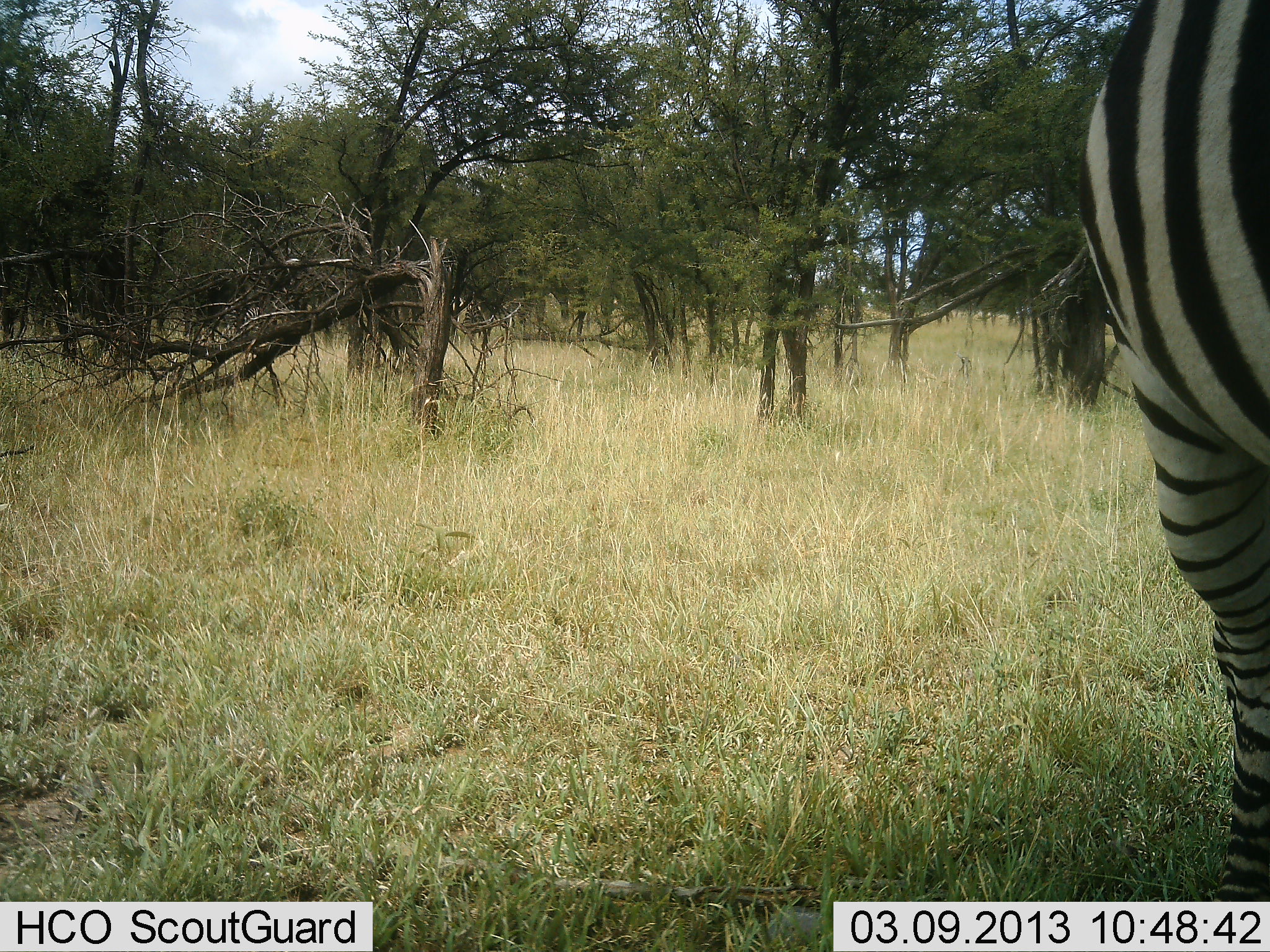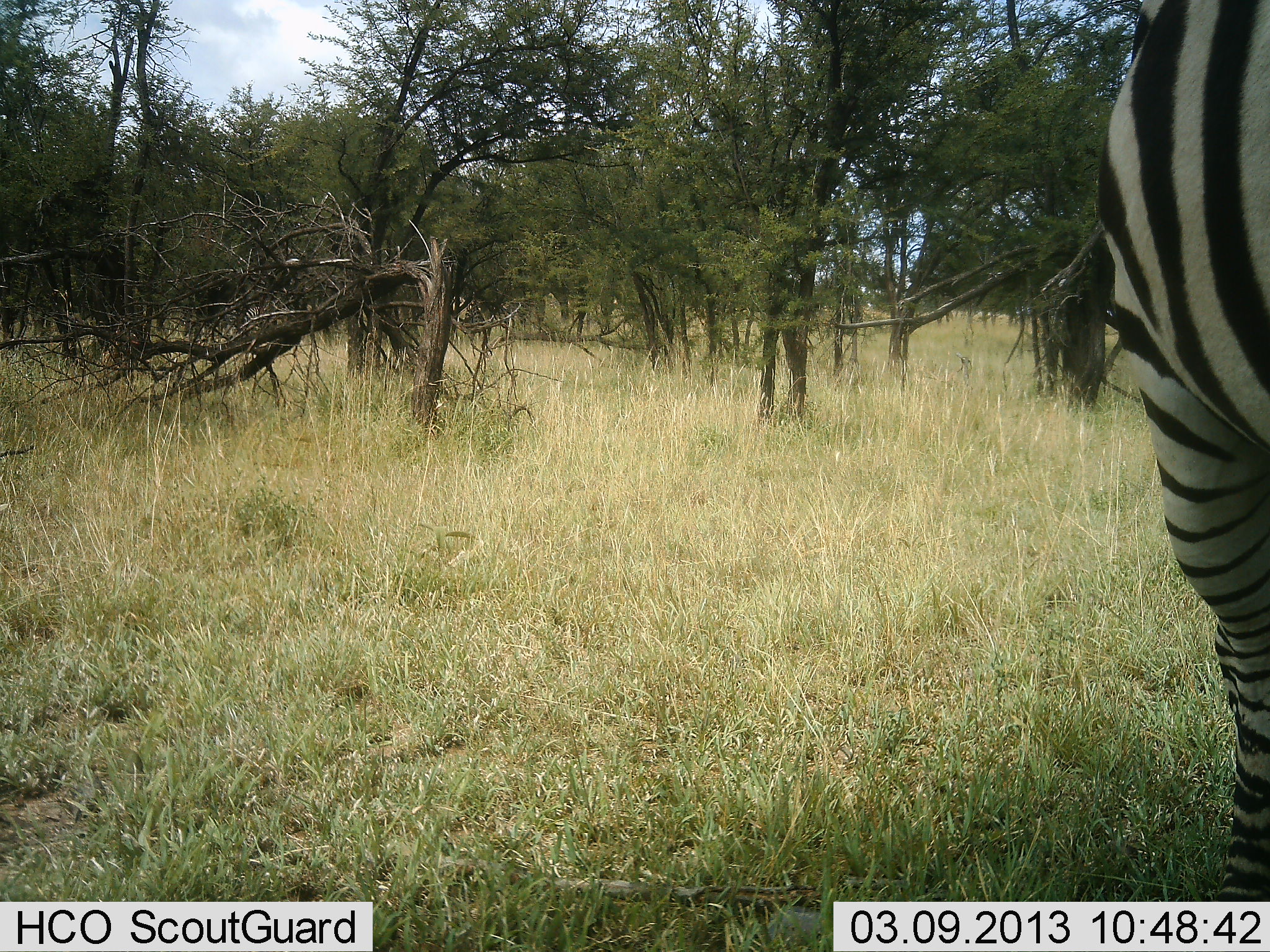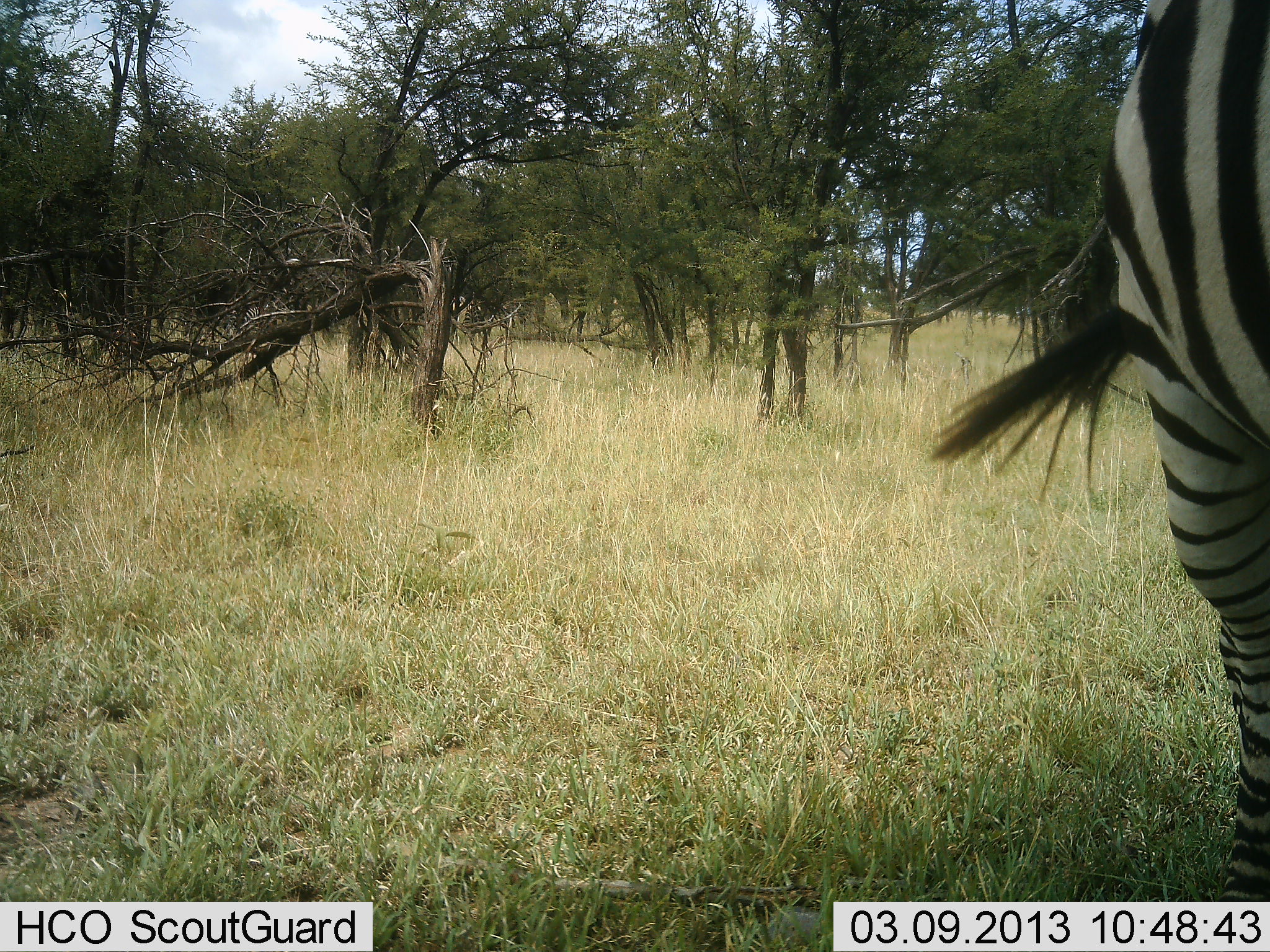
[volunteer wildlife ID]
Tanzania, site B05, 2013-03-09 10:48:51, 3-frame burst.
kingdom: Animalia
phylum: Chordata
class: Mammalia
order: Perissodactyla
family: Equidae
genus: Equus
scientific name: Equus quagga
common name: plains zebra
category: zebra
Zebra (plains zebra) (Equus quagga), count 1. Behavior (volunteer vote fractions): standing 95%, resting 0%, moving 5%, interacting 0%. Young present (vote fraction): 0%. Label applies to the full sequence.